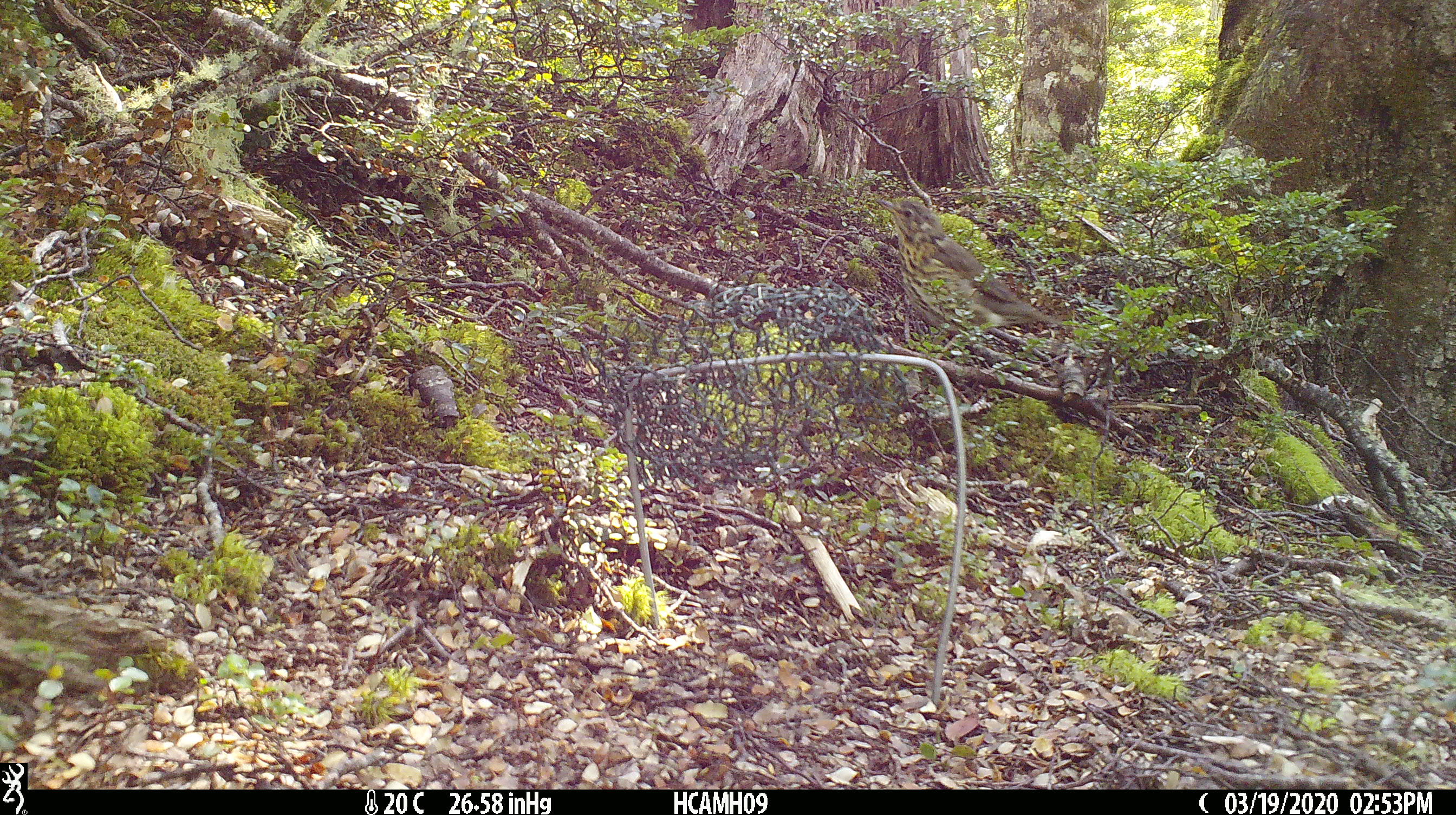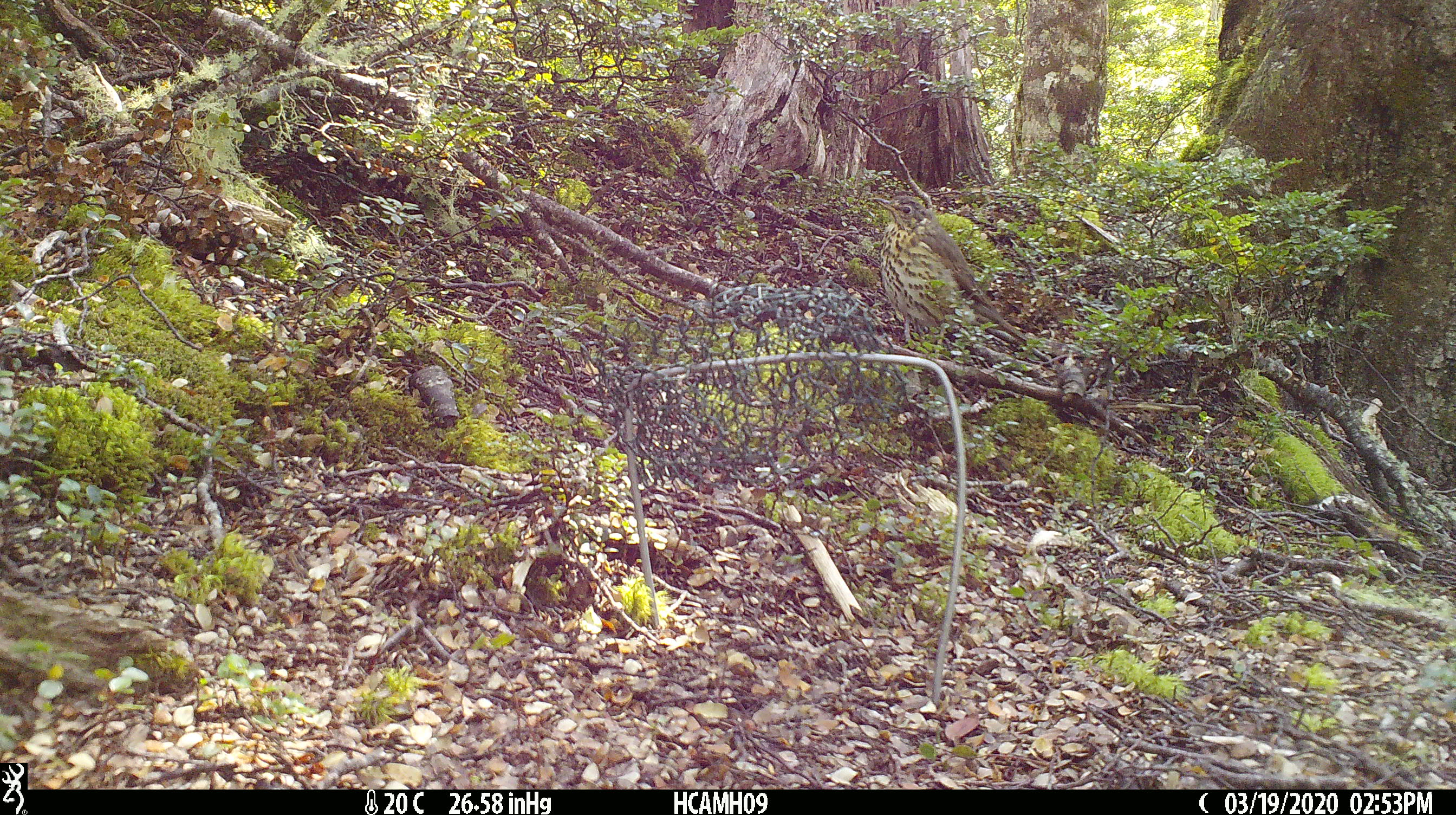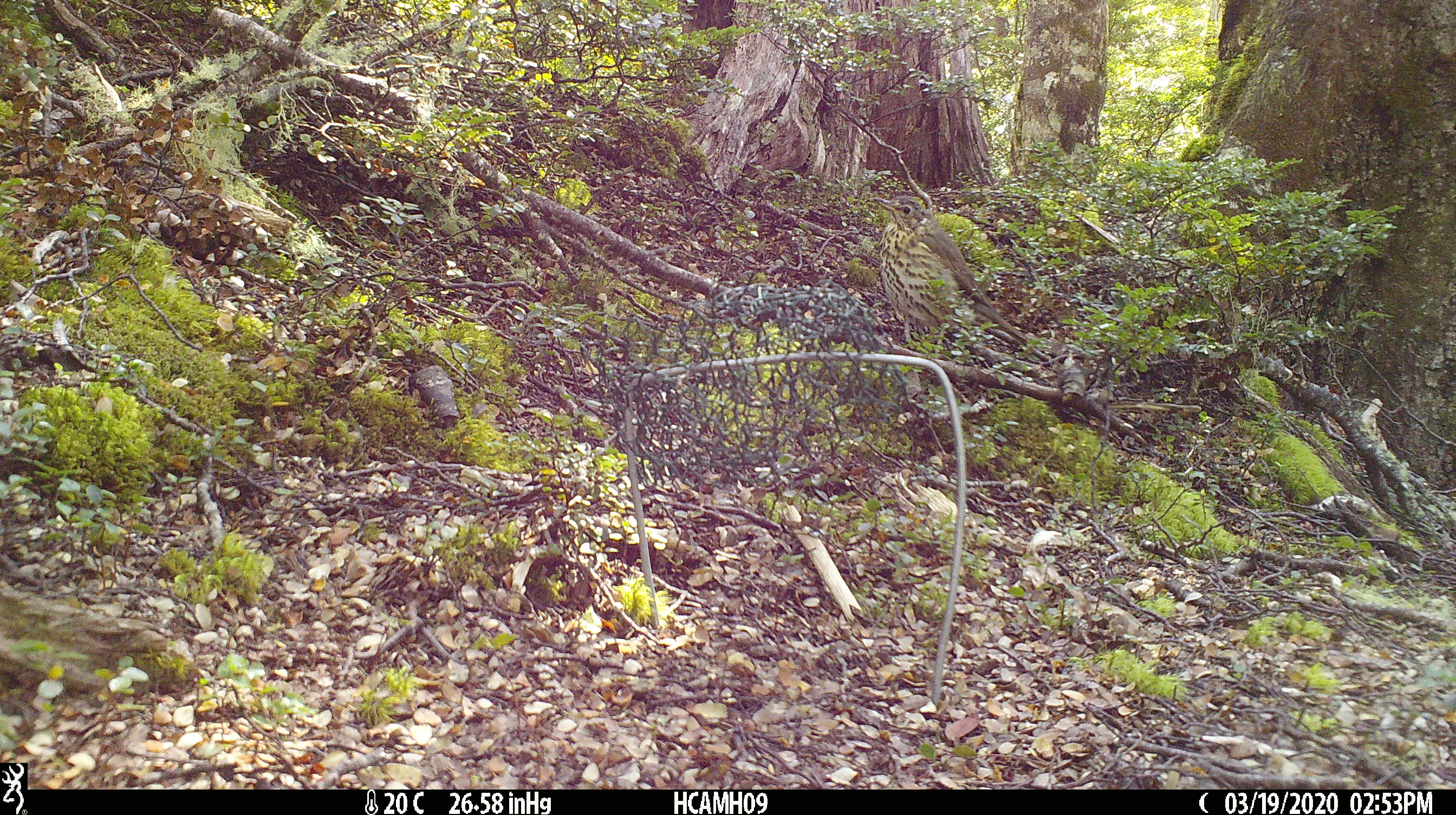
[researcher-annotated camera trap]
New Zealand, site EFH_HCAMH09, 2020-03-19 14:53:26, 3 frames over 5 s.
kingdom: Animalia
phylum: Chordata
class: Aves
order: Passeriformes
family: Turdidae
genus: Turdus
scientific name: Turdus philomelos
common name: song thrush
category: thrush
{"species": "thrush (song thrush) (Turdus philomelos)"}